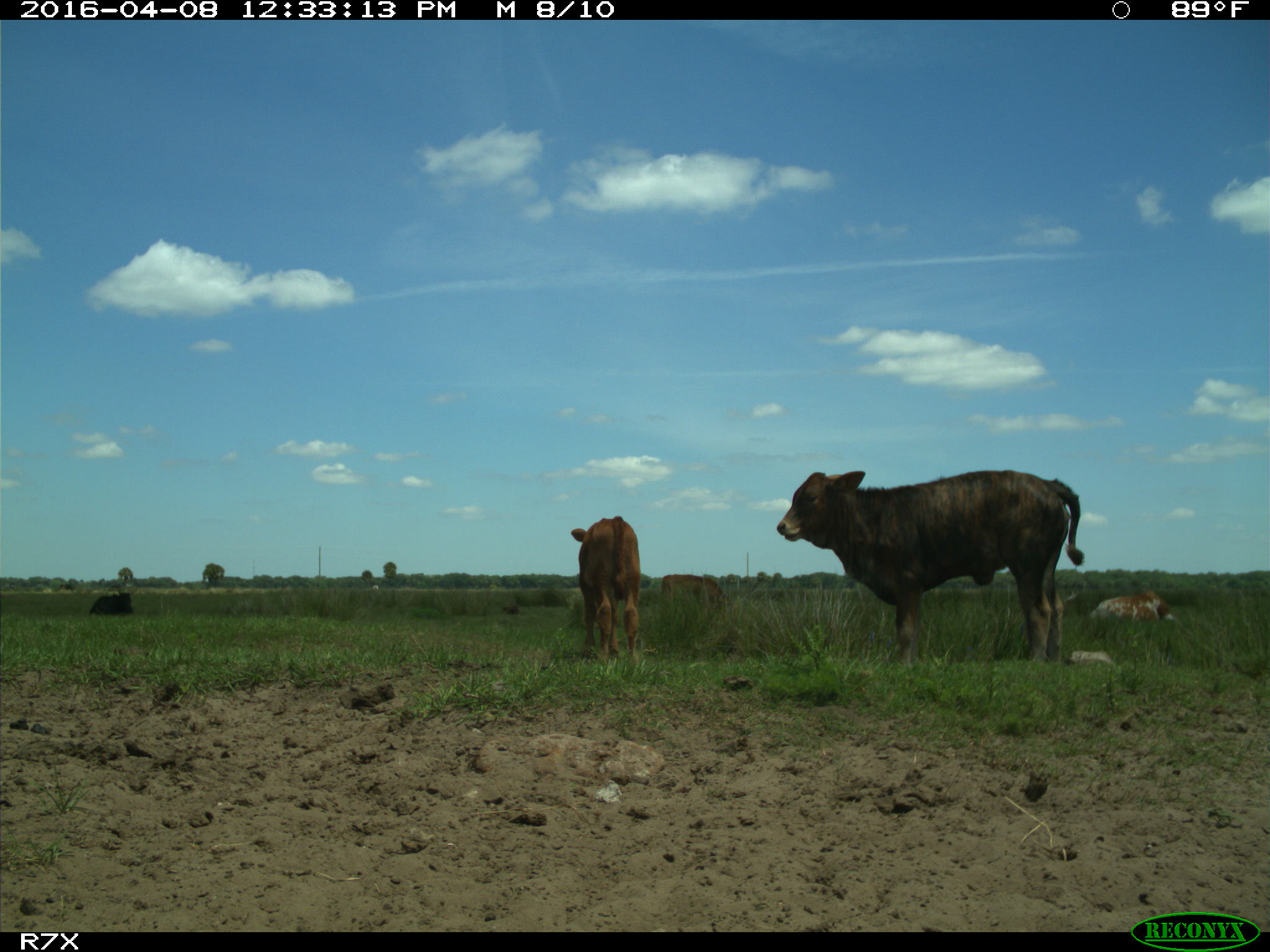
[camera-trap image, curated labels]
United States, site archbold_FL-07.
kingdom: Animalia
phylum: Chordata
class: Mammalia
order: Artiodactyla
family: Bovidae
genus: Bos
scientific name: Bos taurus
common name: domestic cow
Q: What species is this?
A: Bos taurus (domestic cow).